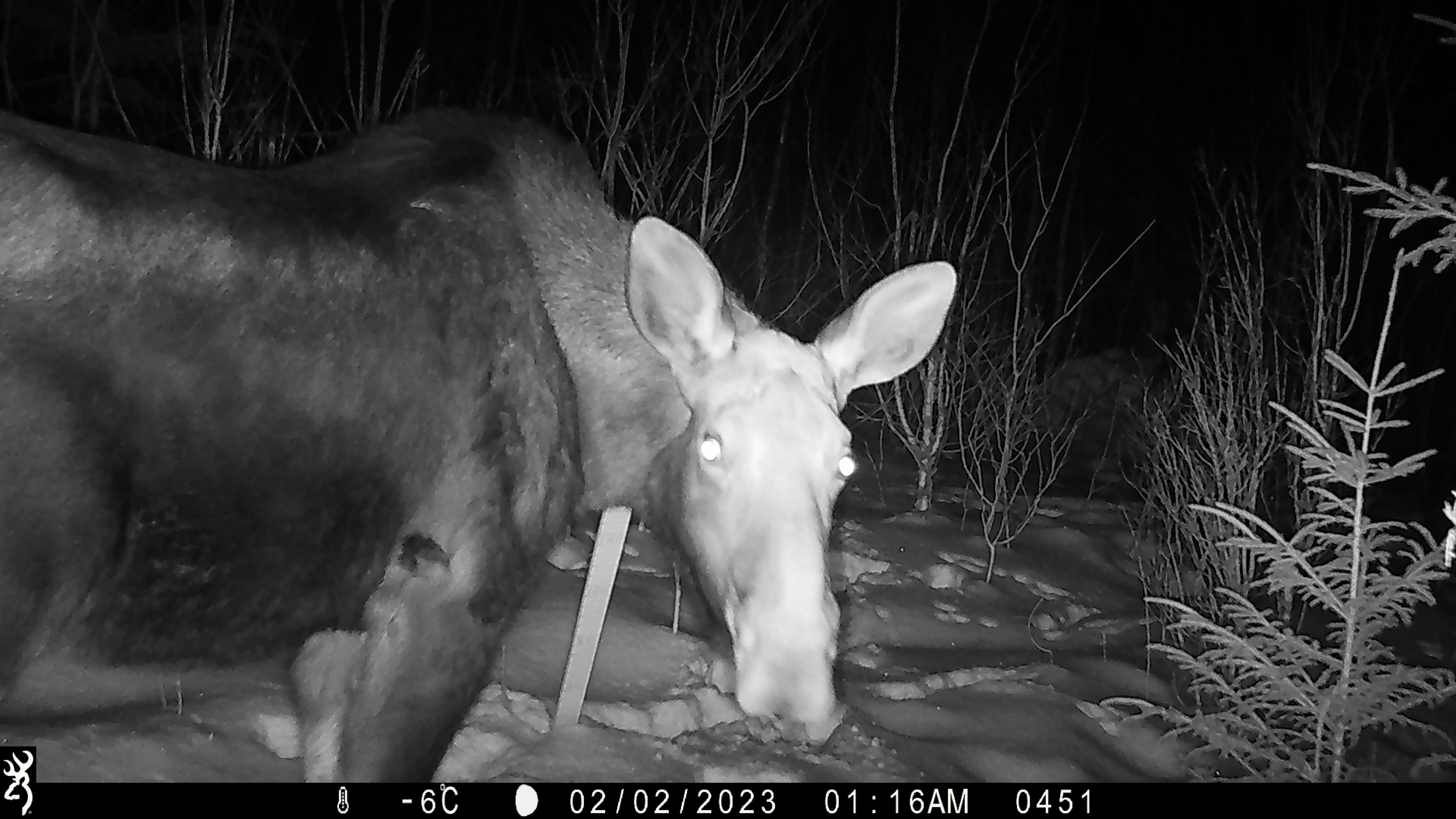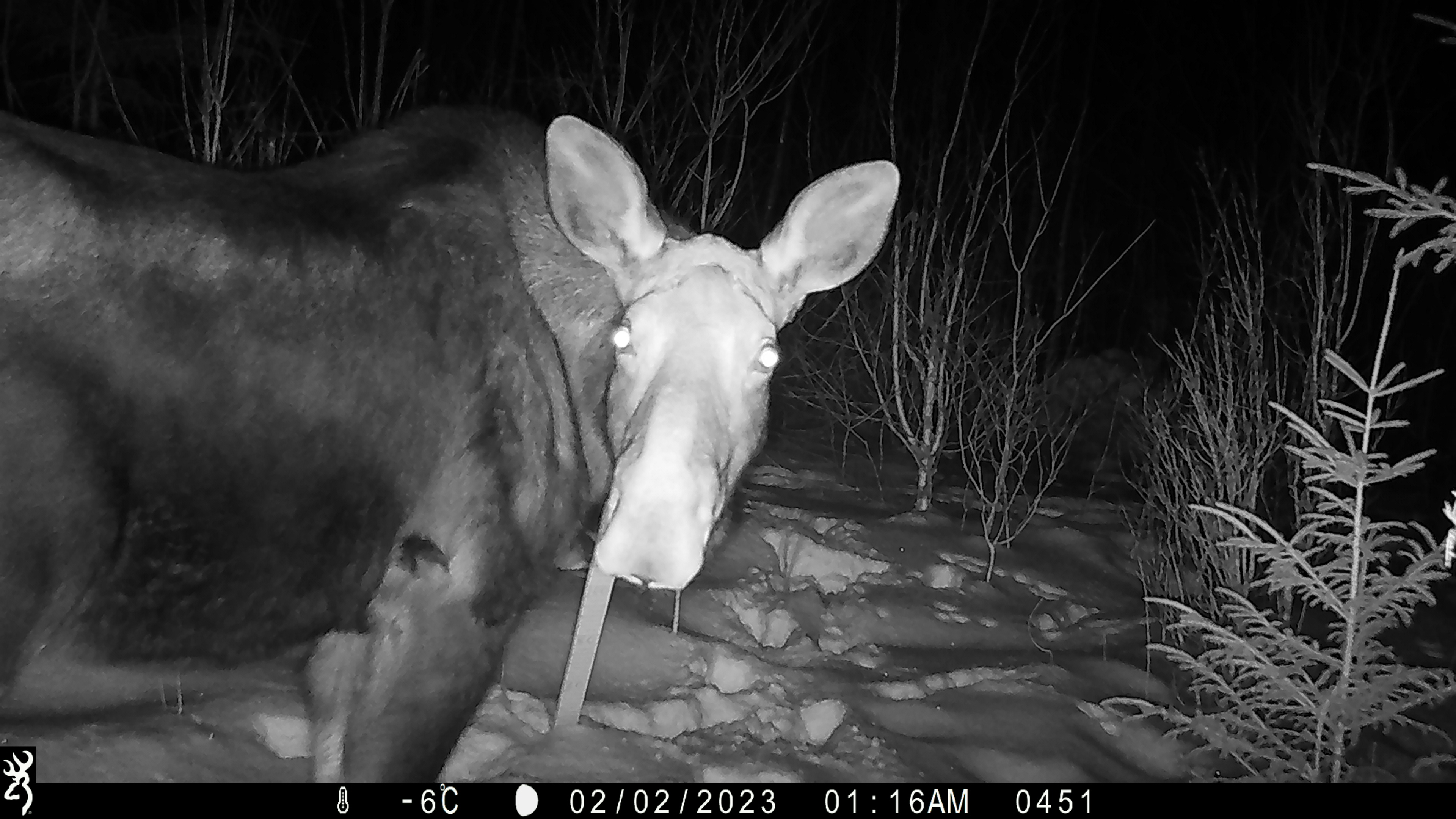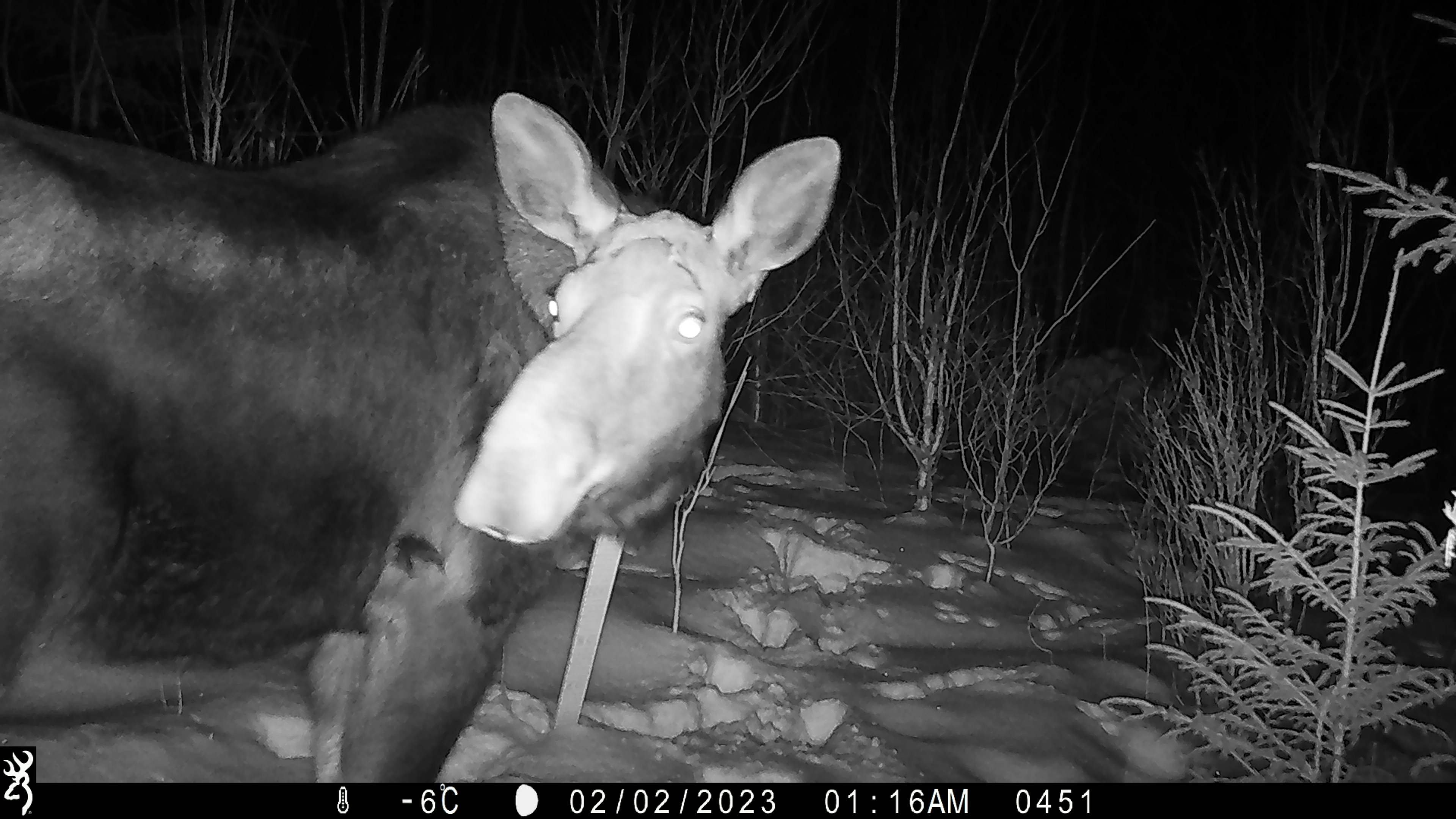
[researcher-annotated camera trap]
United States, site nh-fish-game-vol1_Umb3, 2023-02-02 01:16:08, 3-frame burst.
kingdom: Animalia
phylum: Chordata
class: Mammalia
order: Artiodactyla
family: Cervidae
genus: Alces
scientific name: Alces alces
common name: moose